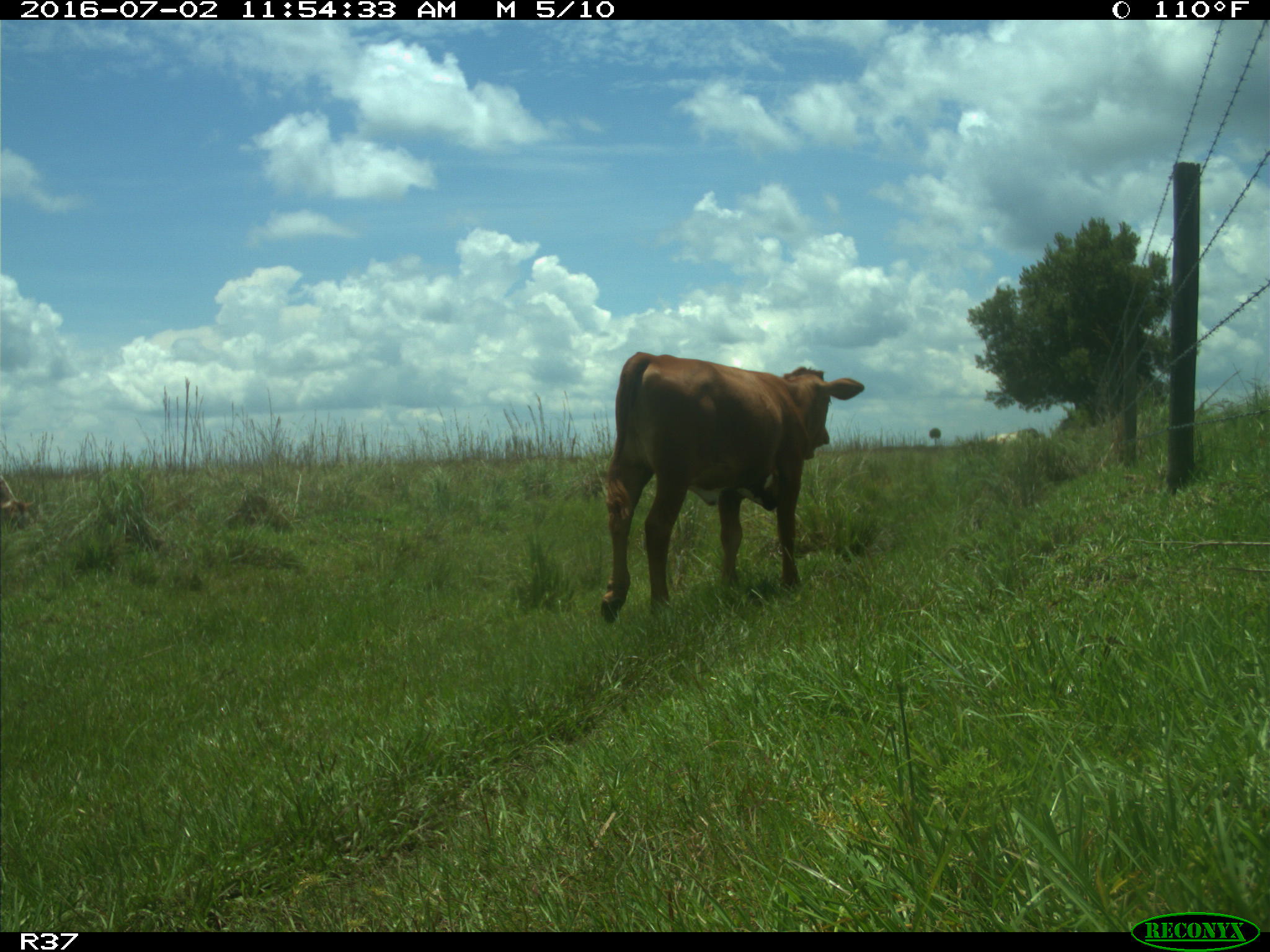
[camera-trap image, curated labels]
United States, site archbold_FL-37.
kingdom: Animalia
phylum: Chordata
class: Mammalia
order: Artiodactyla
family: Bovidae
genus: Bos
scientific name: Bos taurus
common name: domestic cow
Bos taurus (domestic cow).